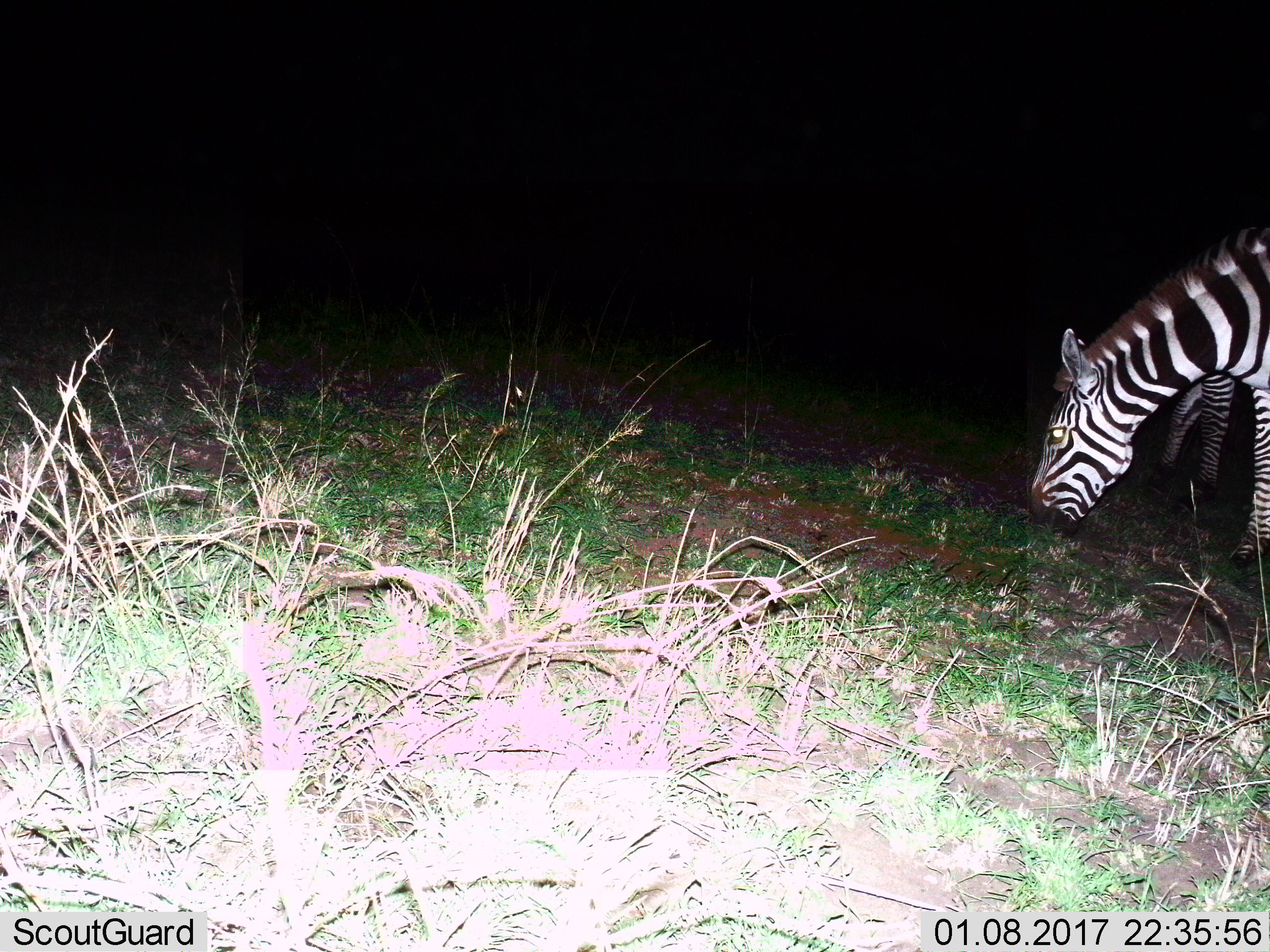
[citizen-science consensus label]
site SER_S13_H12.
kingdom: Animalia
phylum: Chordata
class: Mammalia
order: Perissodactyla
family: Equidae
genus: Equus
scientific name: Equus quagga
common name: plains zebra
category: zebraplains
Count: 1.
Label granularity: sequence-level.